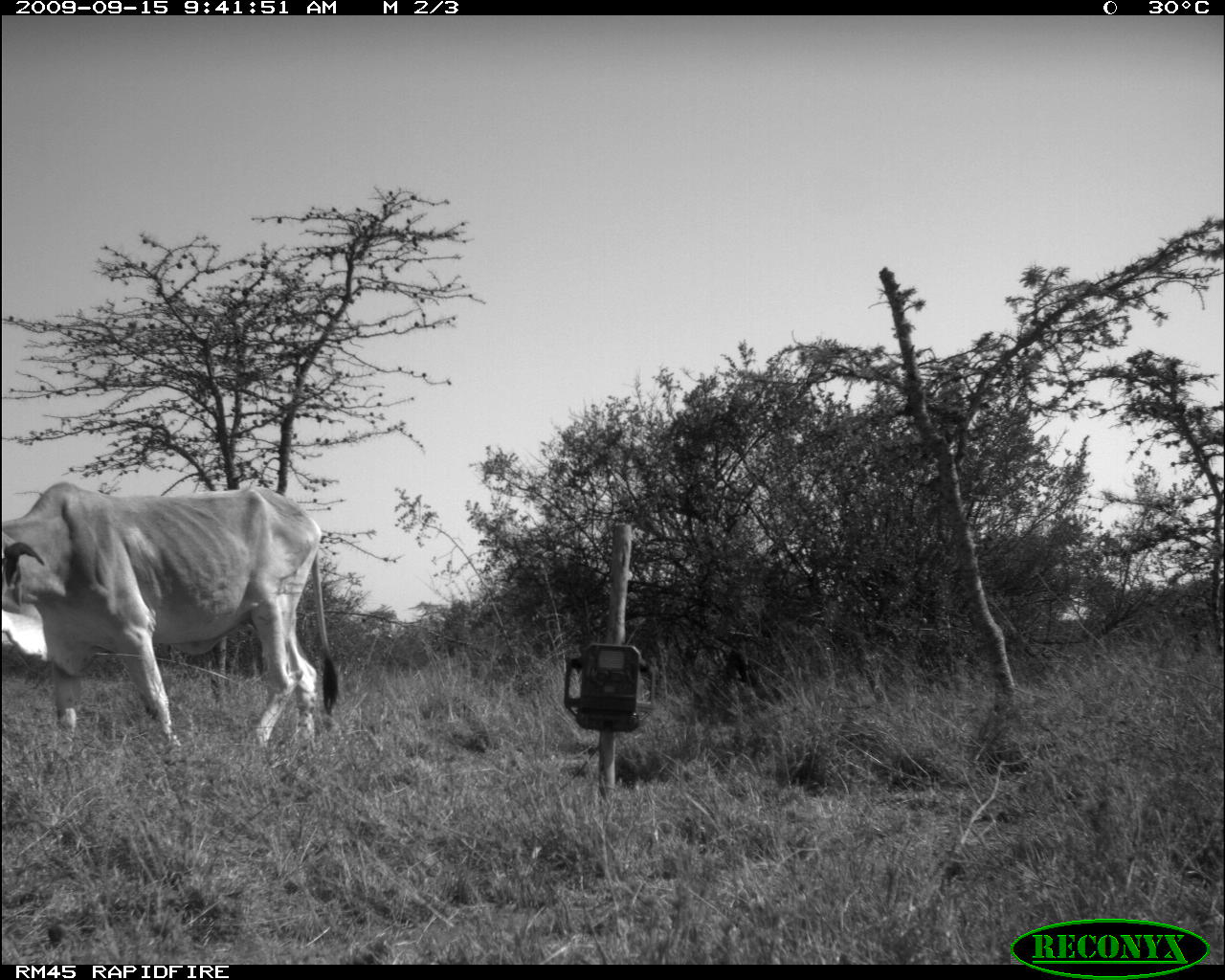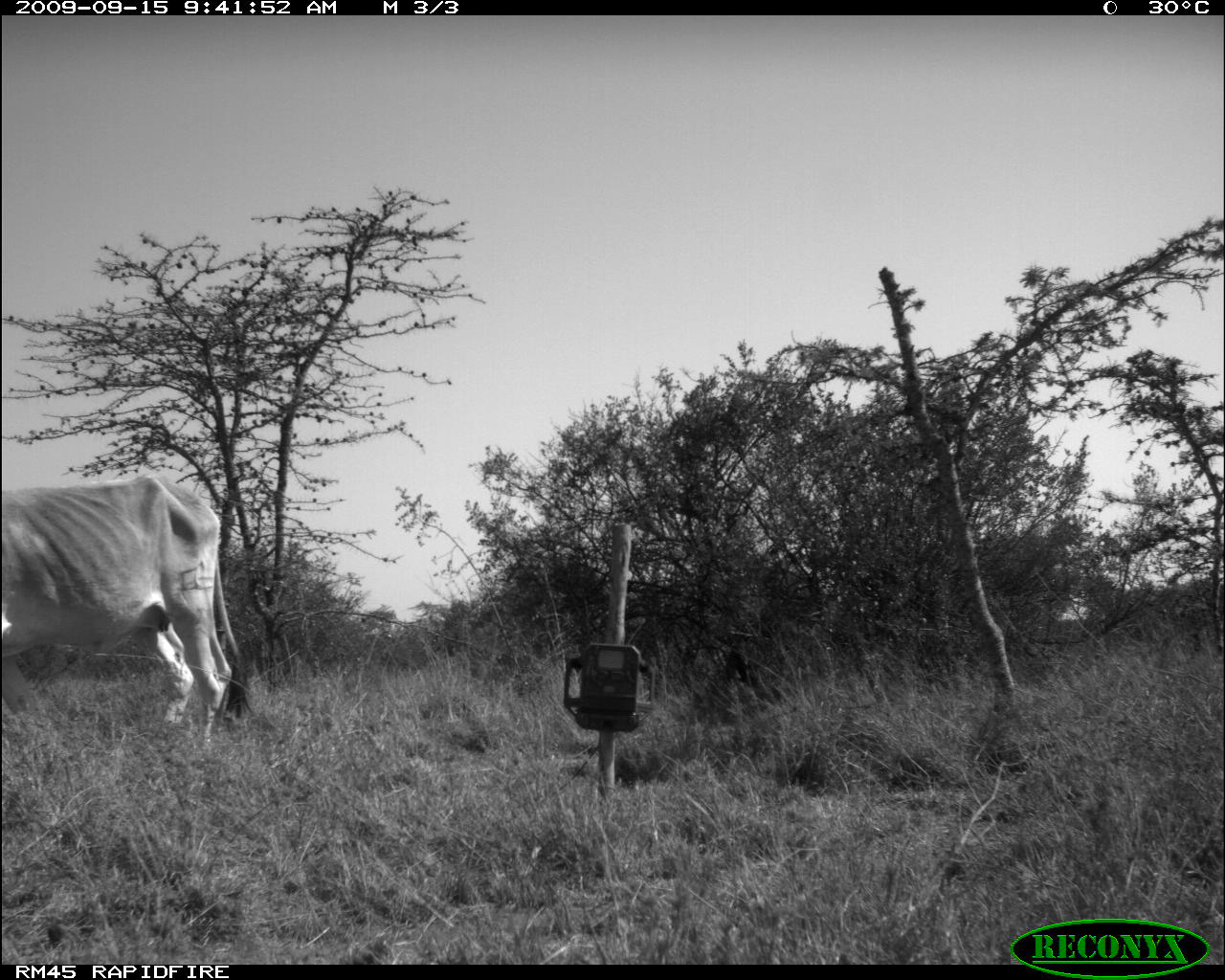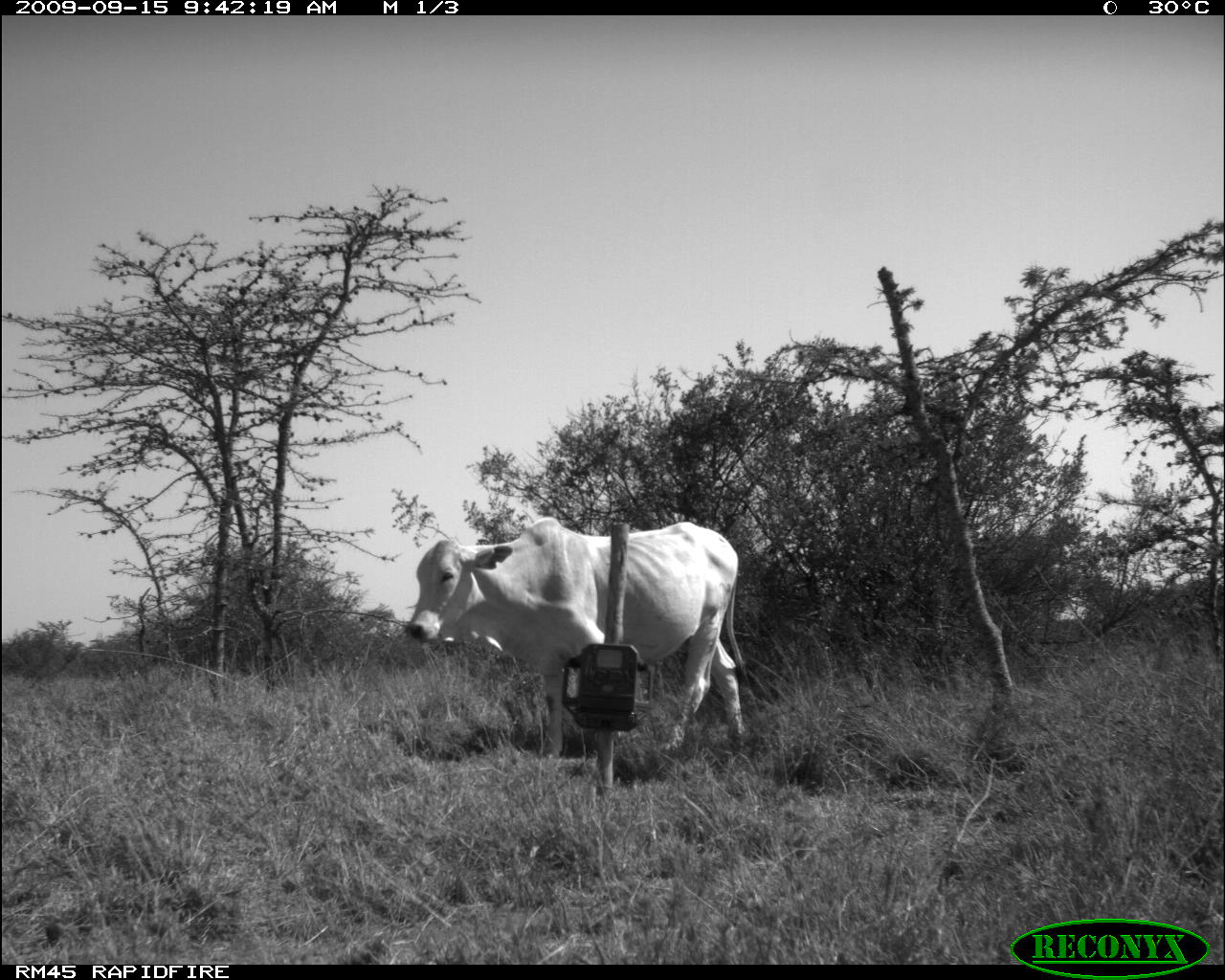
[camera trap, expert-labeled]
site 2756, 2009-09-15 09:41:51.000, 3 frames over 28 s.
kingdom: Animalia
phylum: Chordata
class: Mammalia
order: Artiodactyla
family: Bovidae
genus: Bos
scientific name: Bos taurus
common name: domestic cattle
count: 1